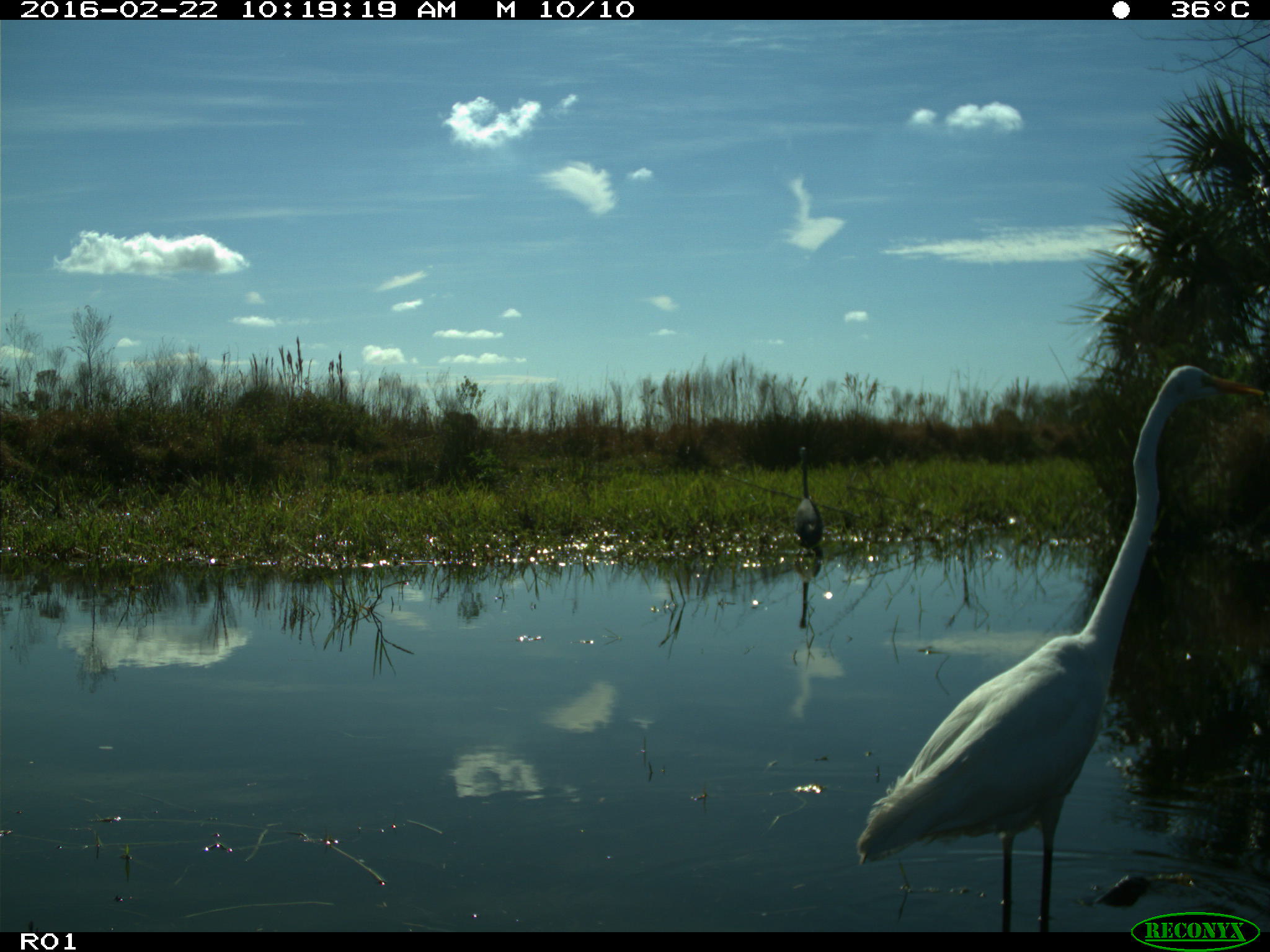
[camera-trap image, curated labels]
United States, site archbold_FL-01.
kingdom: Animalia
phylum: Chordata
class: Aves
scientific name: Aves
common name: birds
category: unidentified bird